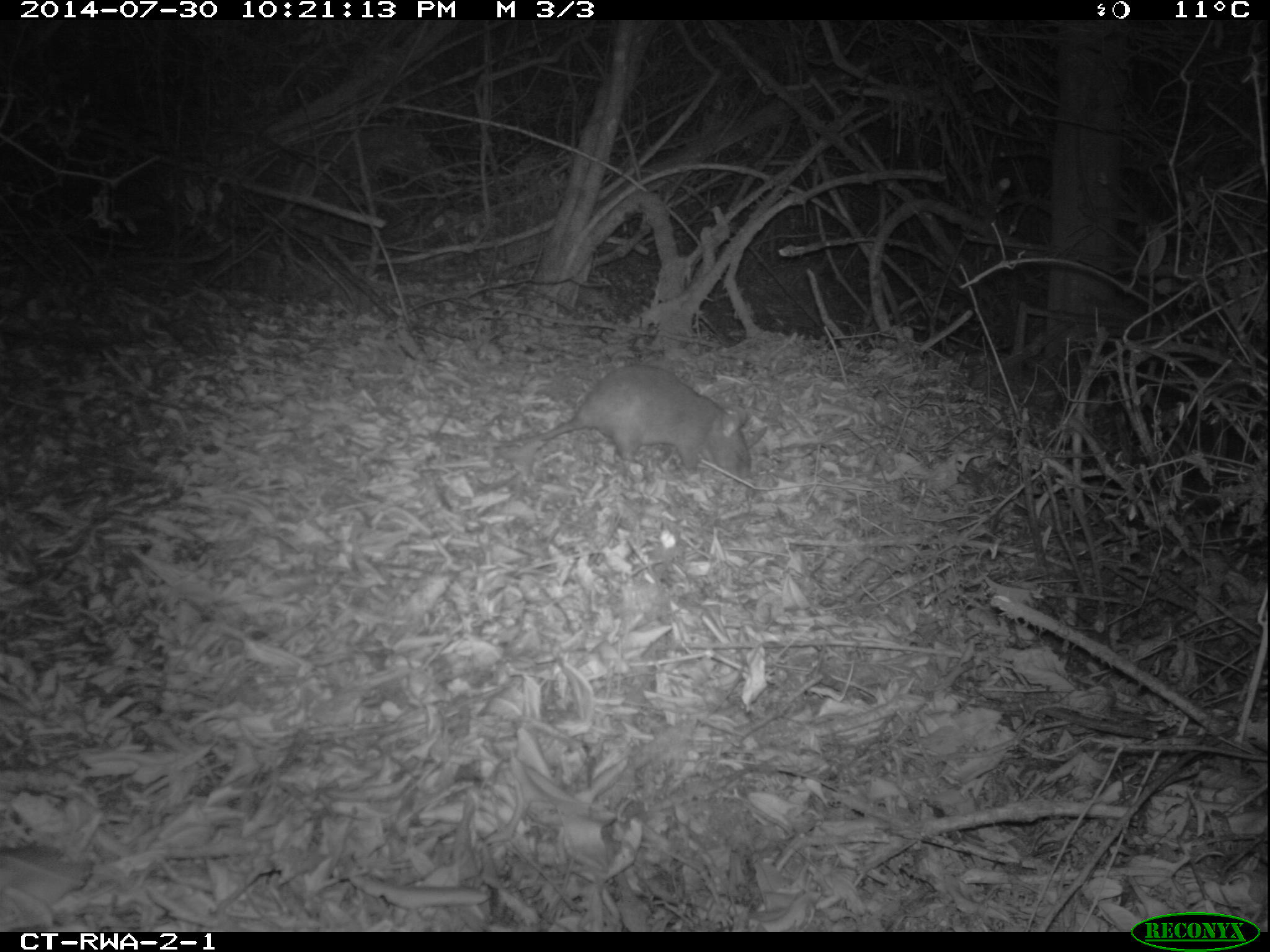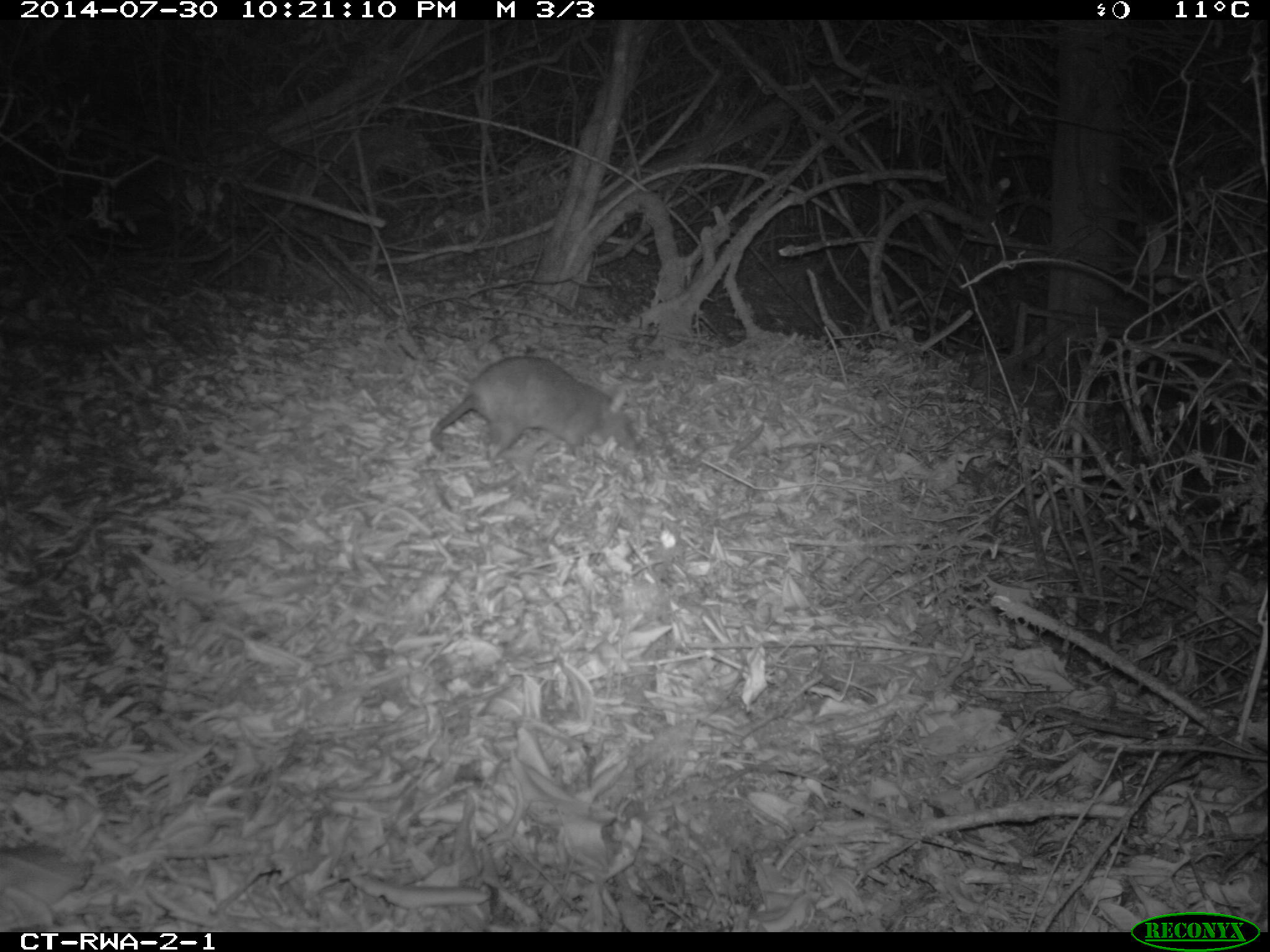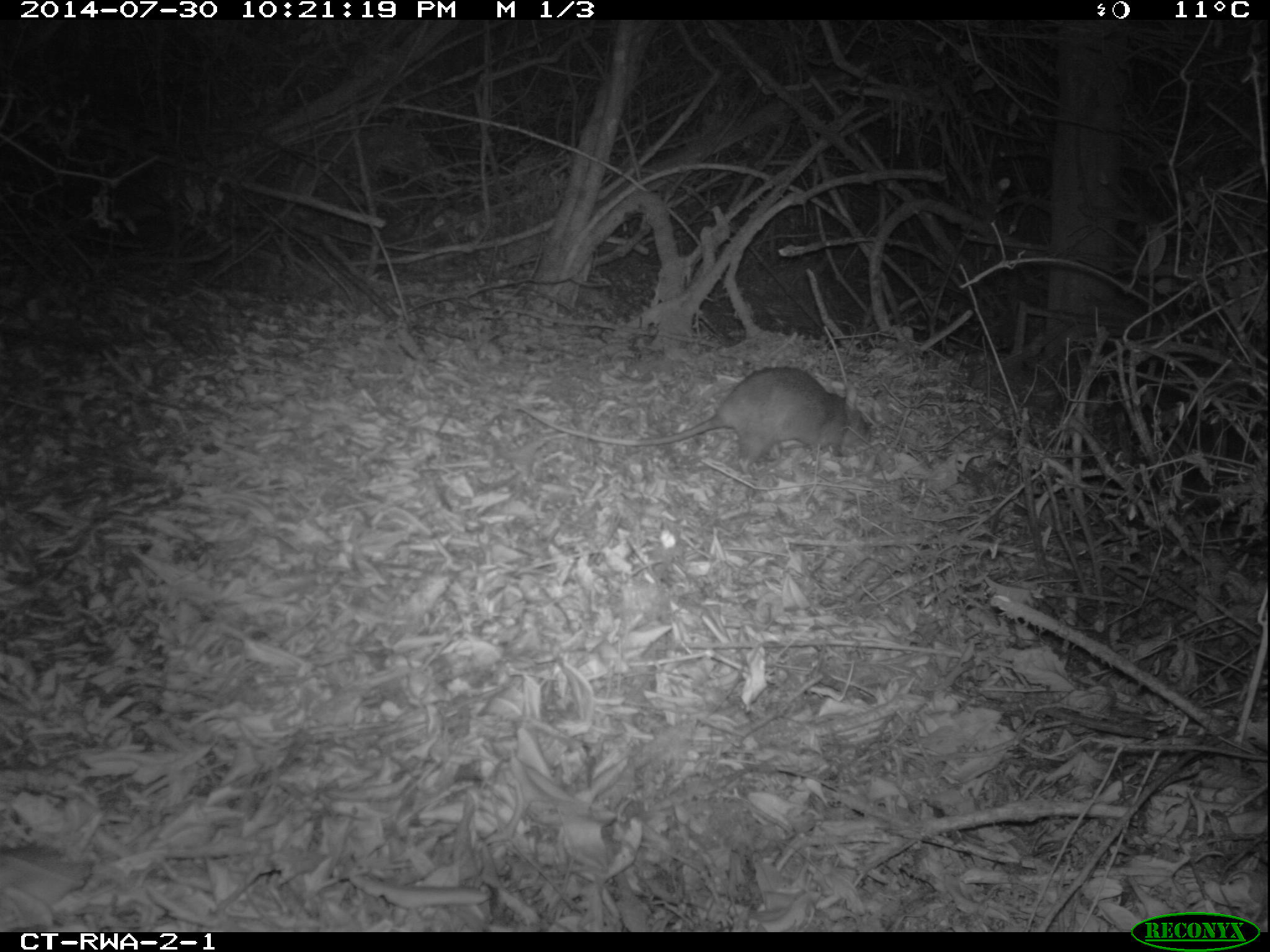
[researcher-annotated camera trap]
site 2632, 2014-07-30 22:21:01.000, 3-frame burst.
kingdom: Animalia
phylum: Chordata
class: Mammalia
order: Rodentia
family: Nesomyidae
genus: Cricetomys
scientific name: Cricetomys gambianus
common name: african giant pouched rat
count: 1